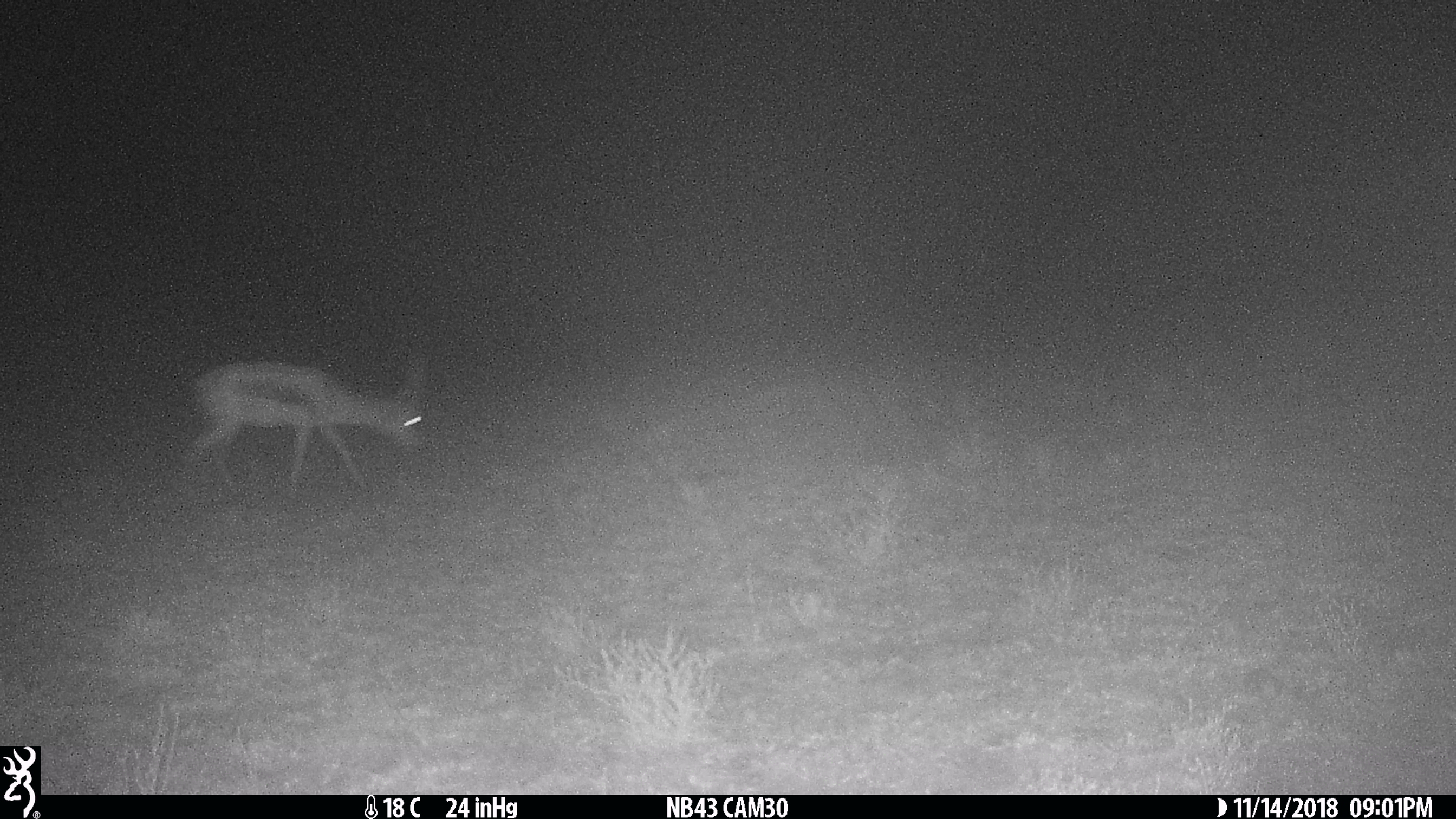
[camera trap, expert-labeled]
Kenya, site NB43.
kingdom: Animalia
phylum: Chordata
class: Mammalia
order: Artiodactyla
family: Bovidae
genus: Eudorcas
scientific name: Eudorcas thomsonii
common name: thomon's gazelle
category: gazelle thomsons